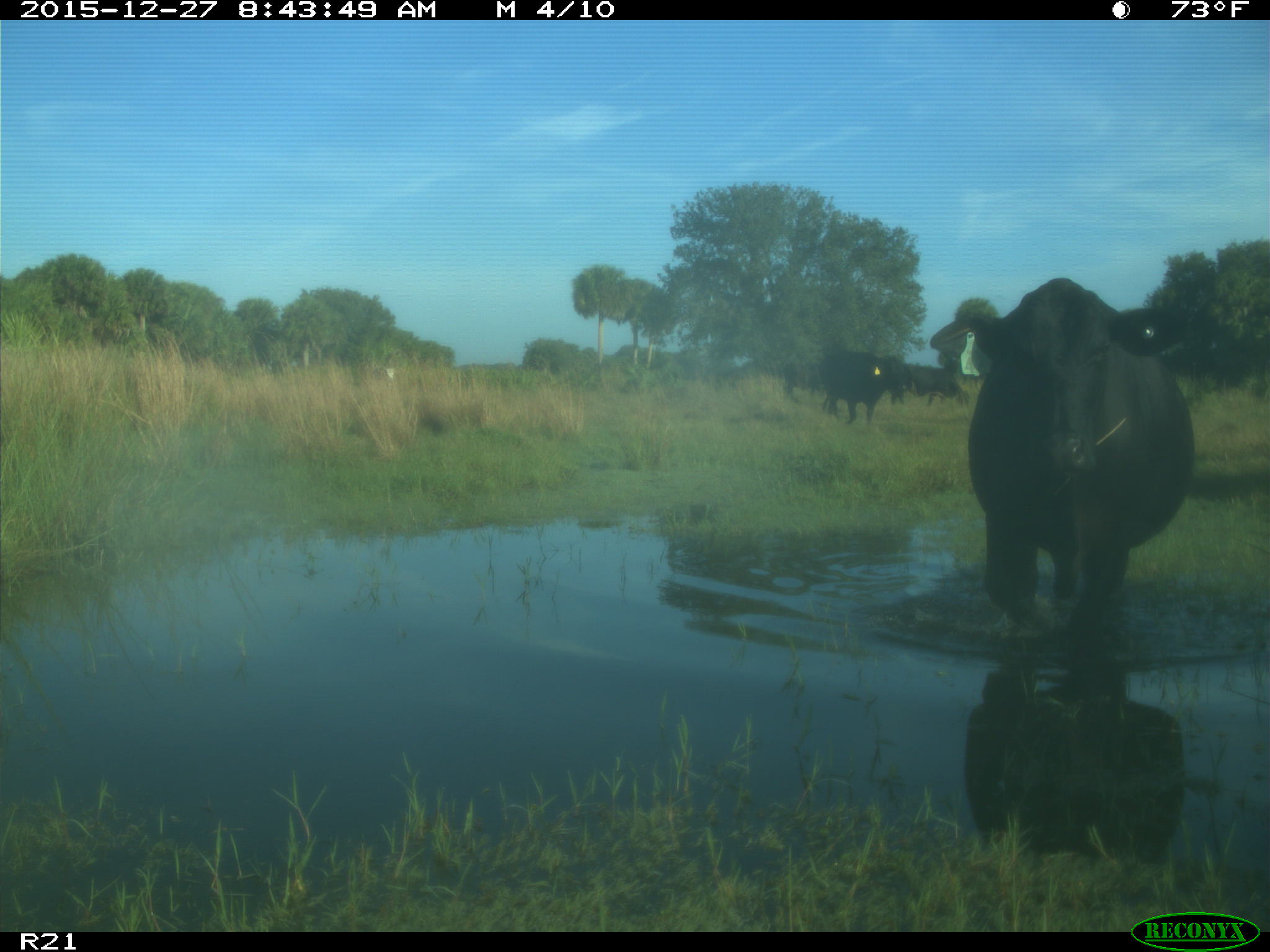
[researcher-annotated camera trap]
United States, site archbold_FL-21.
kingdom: Animalia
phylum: Chordata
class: Mammalia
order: Artiodactyla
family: Bovidae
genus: Bos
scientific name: Bos taurus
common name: domestic cow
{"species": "Bos taurus (domestic cow)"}